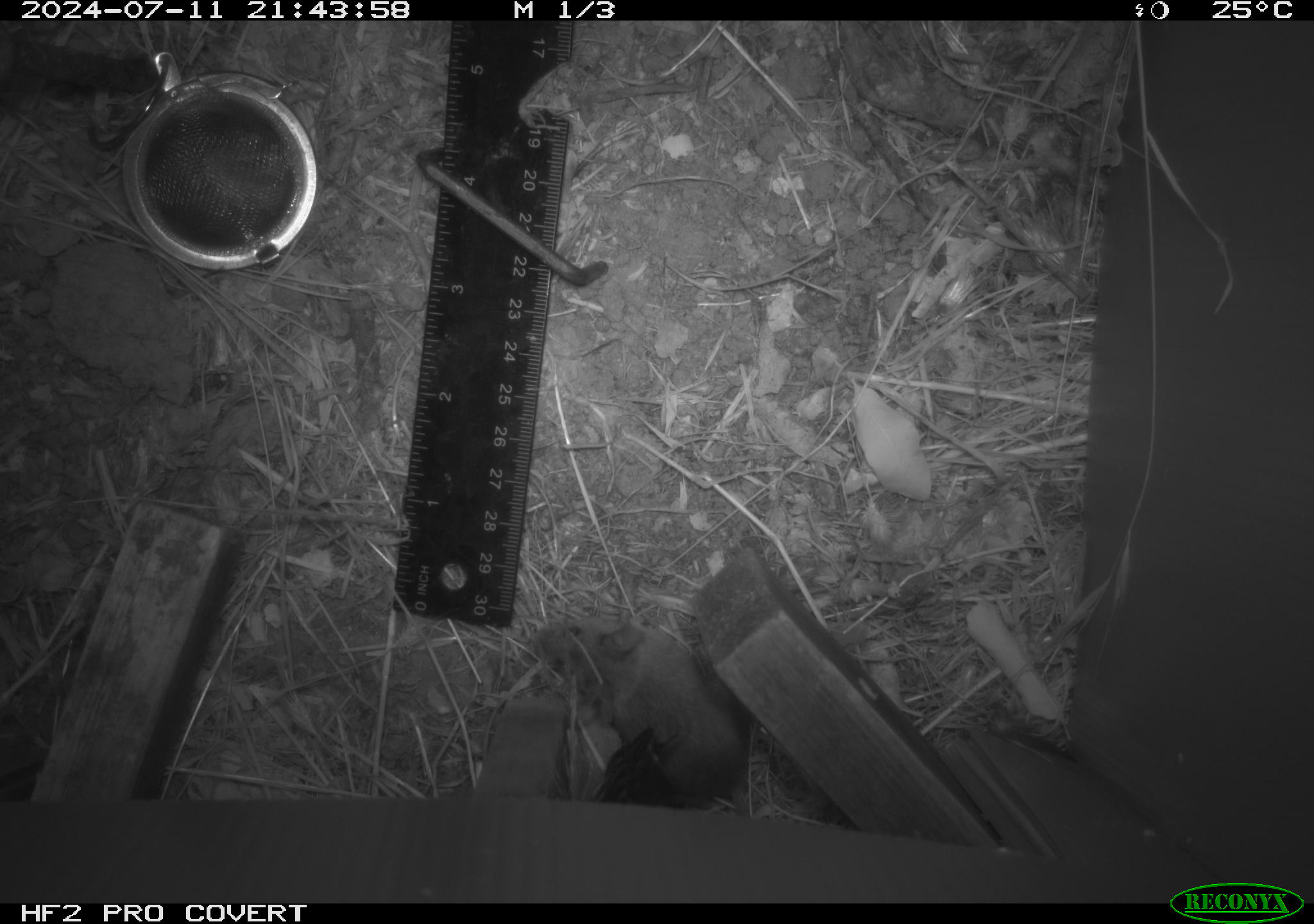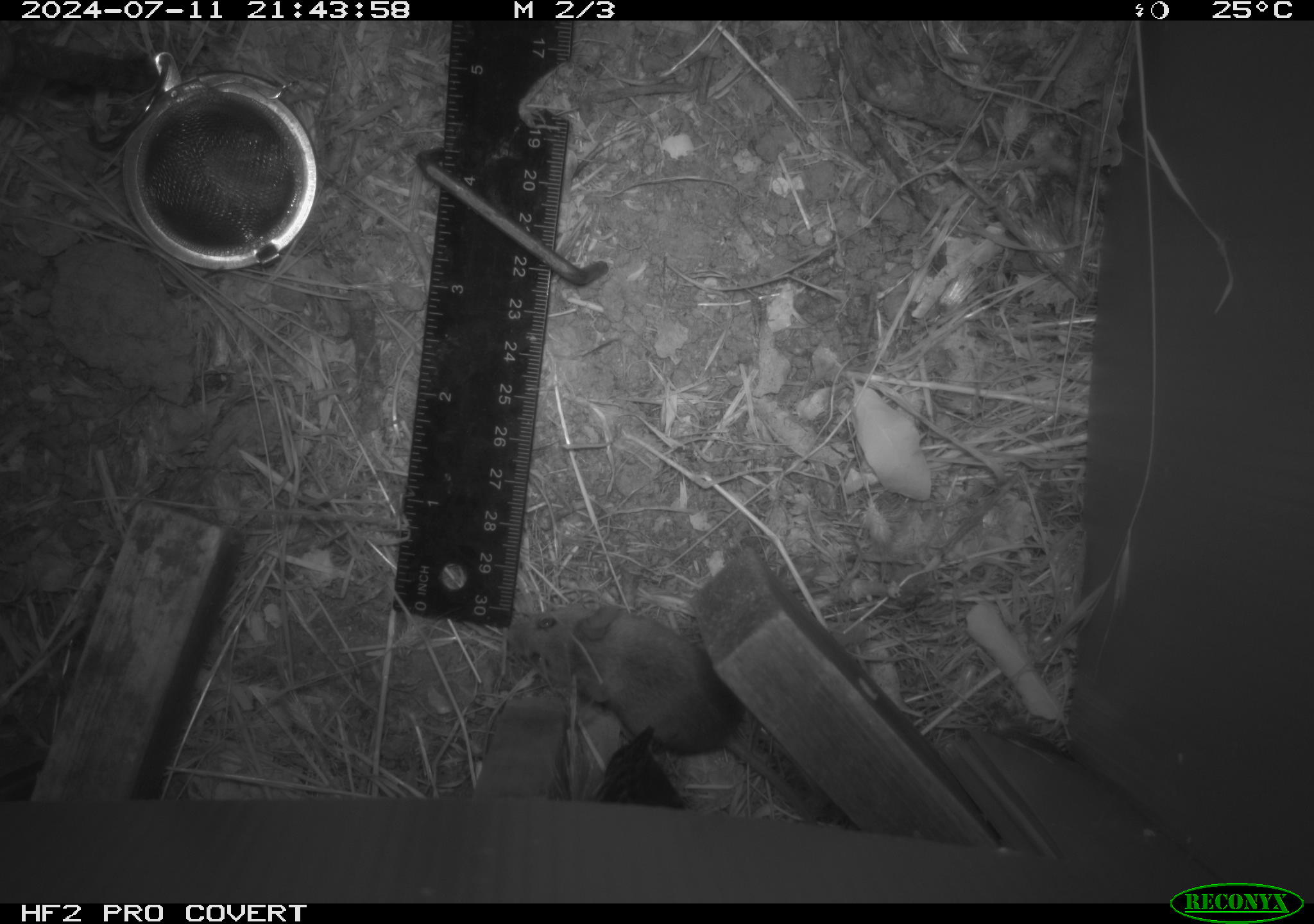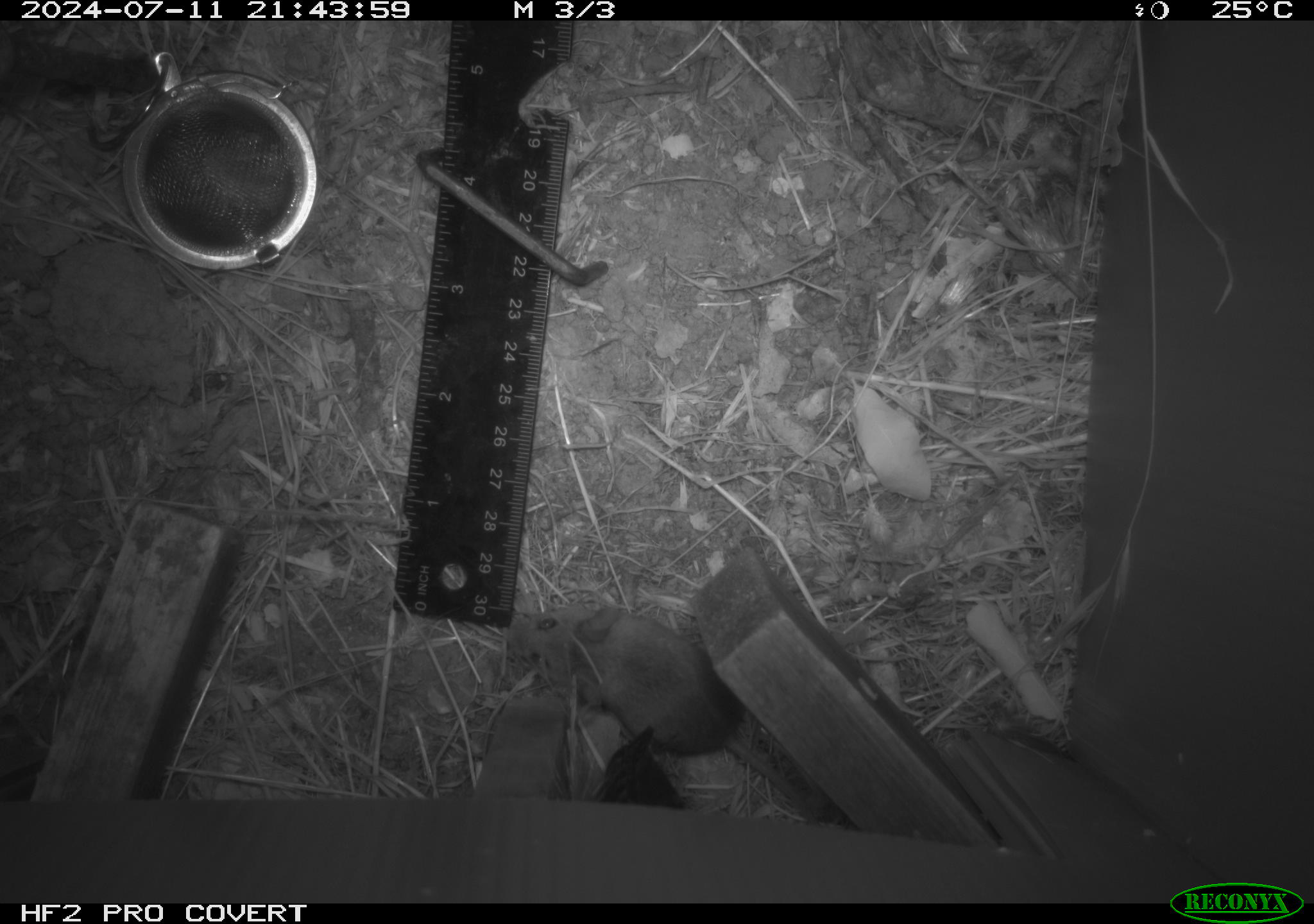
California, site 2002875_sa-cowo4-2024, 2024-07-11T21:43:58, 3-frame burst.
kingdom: Animalia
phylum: Chordata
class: Mammalia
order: Rodentia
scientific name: Rodentia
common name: mouse species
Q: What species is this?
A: Mouse species (Rodentia).